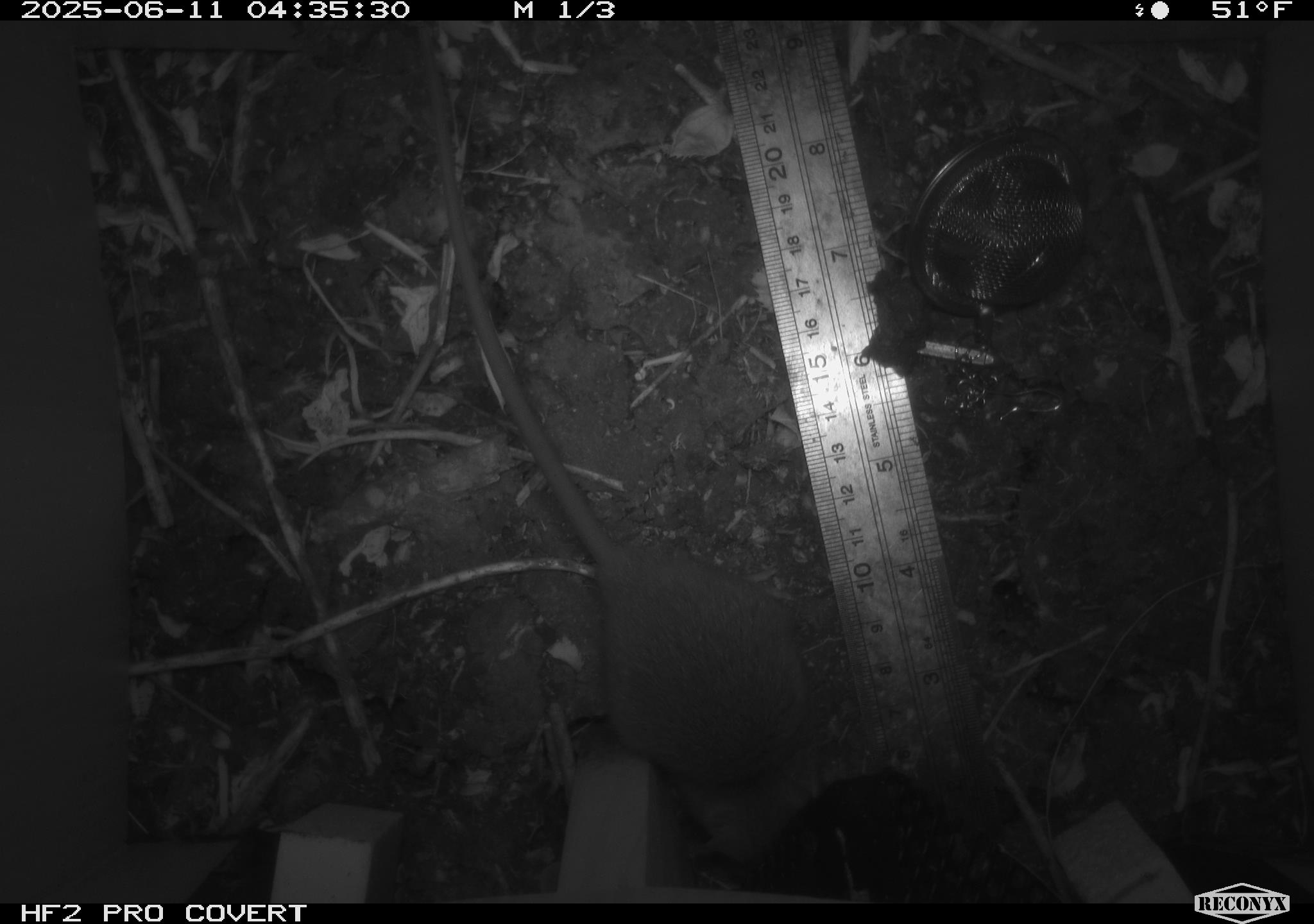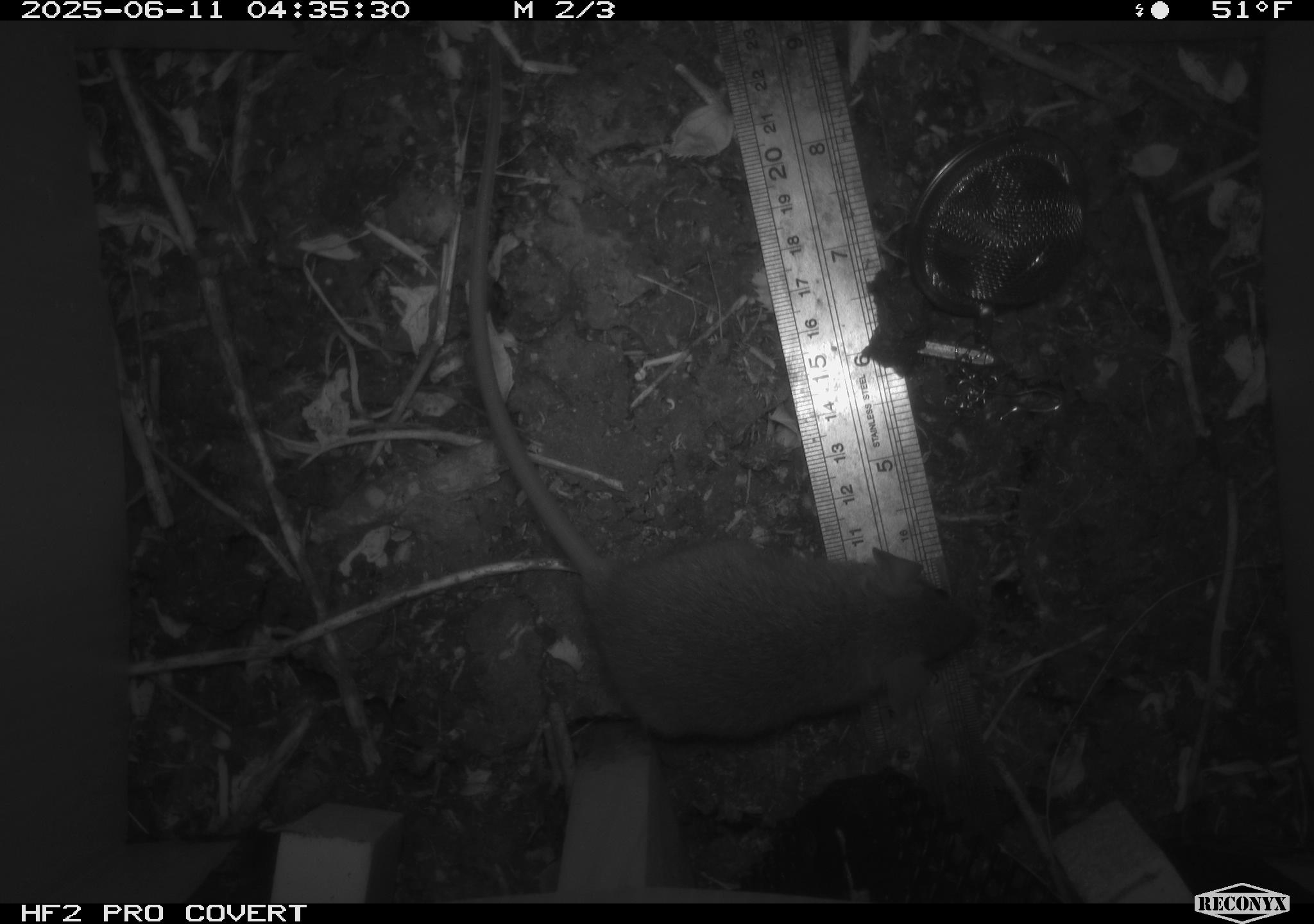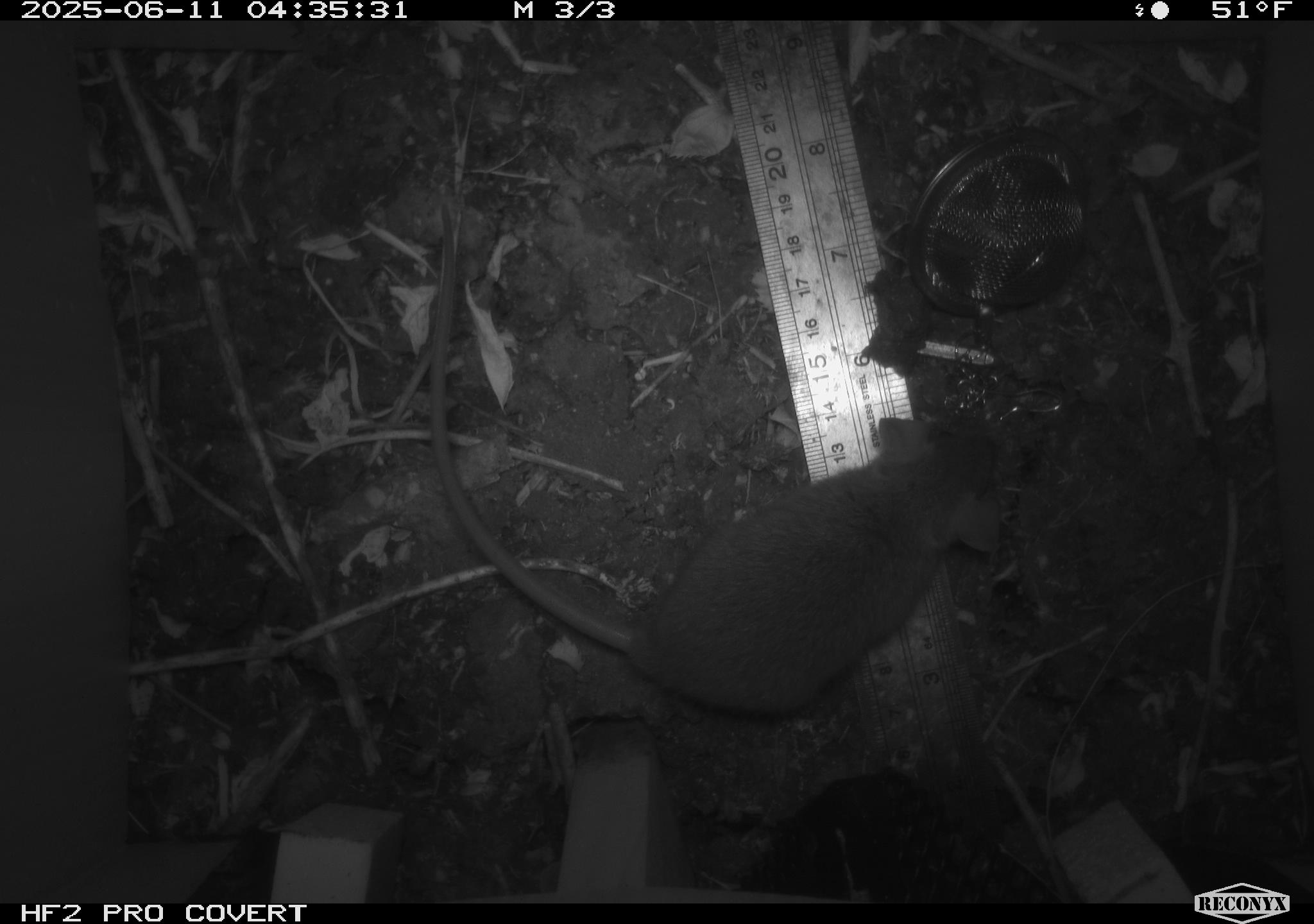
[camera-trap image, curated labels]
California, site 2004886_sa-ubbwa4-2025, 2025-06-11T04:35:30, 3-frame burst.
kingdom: Animalia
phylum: Chordata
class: Mammalia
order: Rodentia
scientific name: Rodentia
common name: rodent